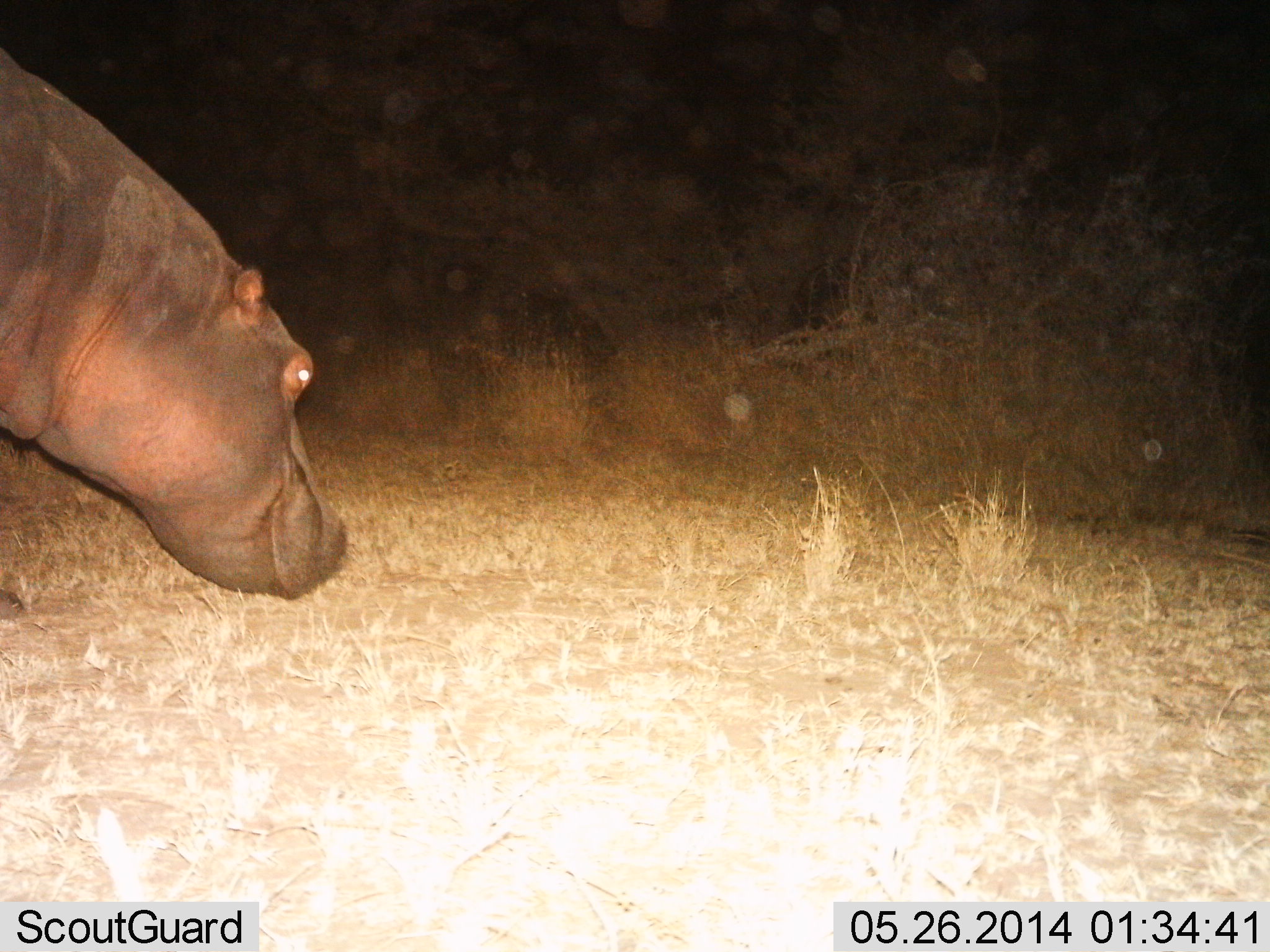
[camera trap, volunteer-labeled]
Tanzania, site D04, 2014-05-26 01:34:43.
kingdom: Animalia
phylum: Chordata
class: Mammalia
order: Artiodactyla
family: Hippopotamidae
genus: Hippopotamus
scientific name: Hippopotamus amphibius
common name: hippopotamus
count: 1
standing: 50%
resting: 0%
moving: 30%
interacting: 0%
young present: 0%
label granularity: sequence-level